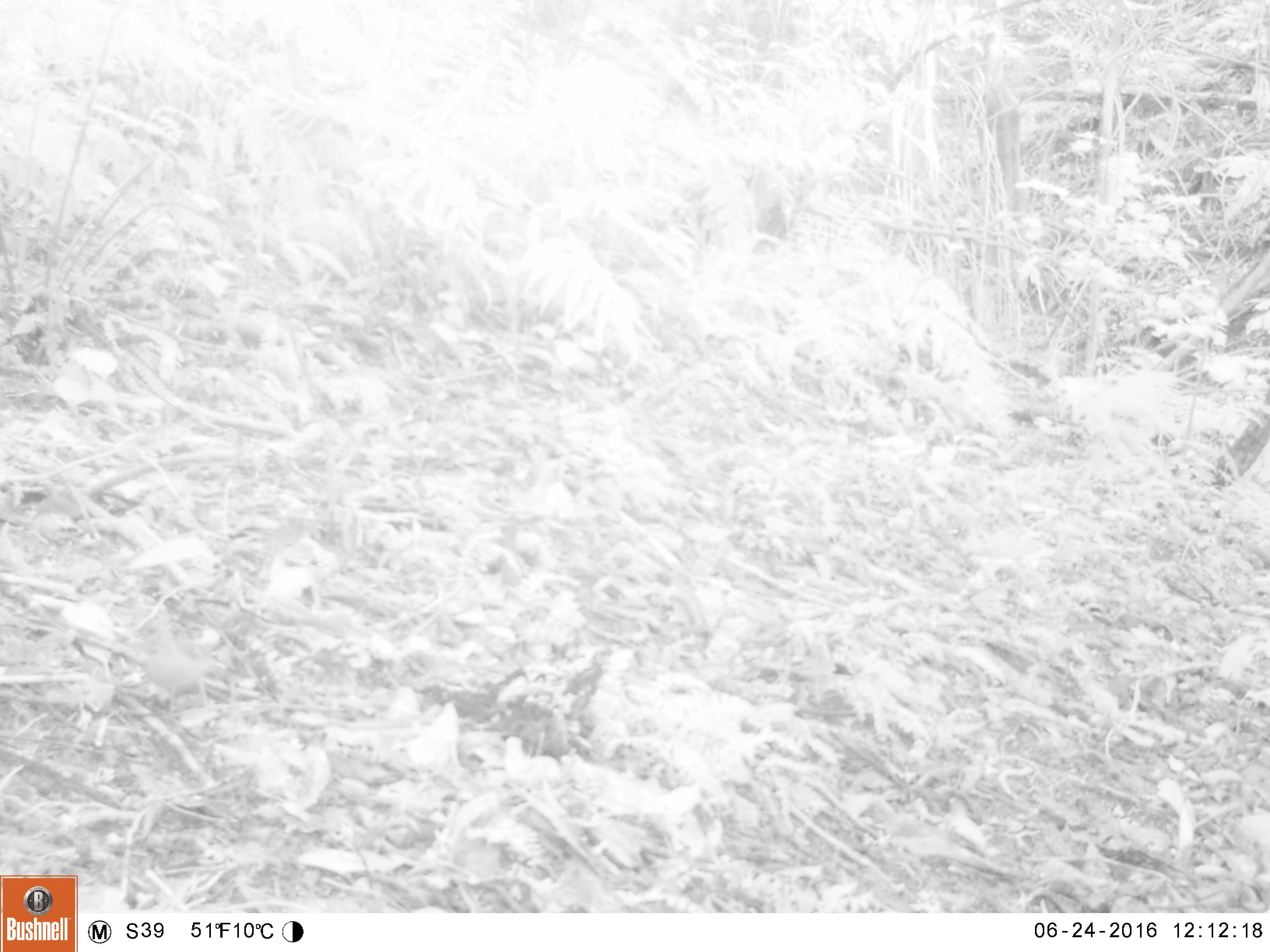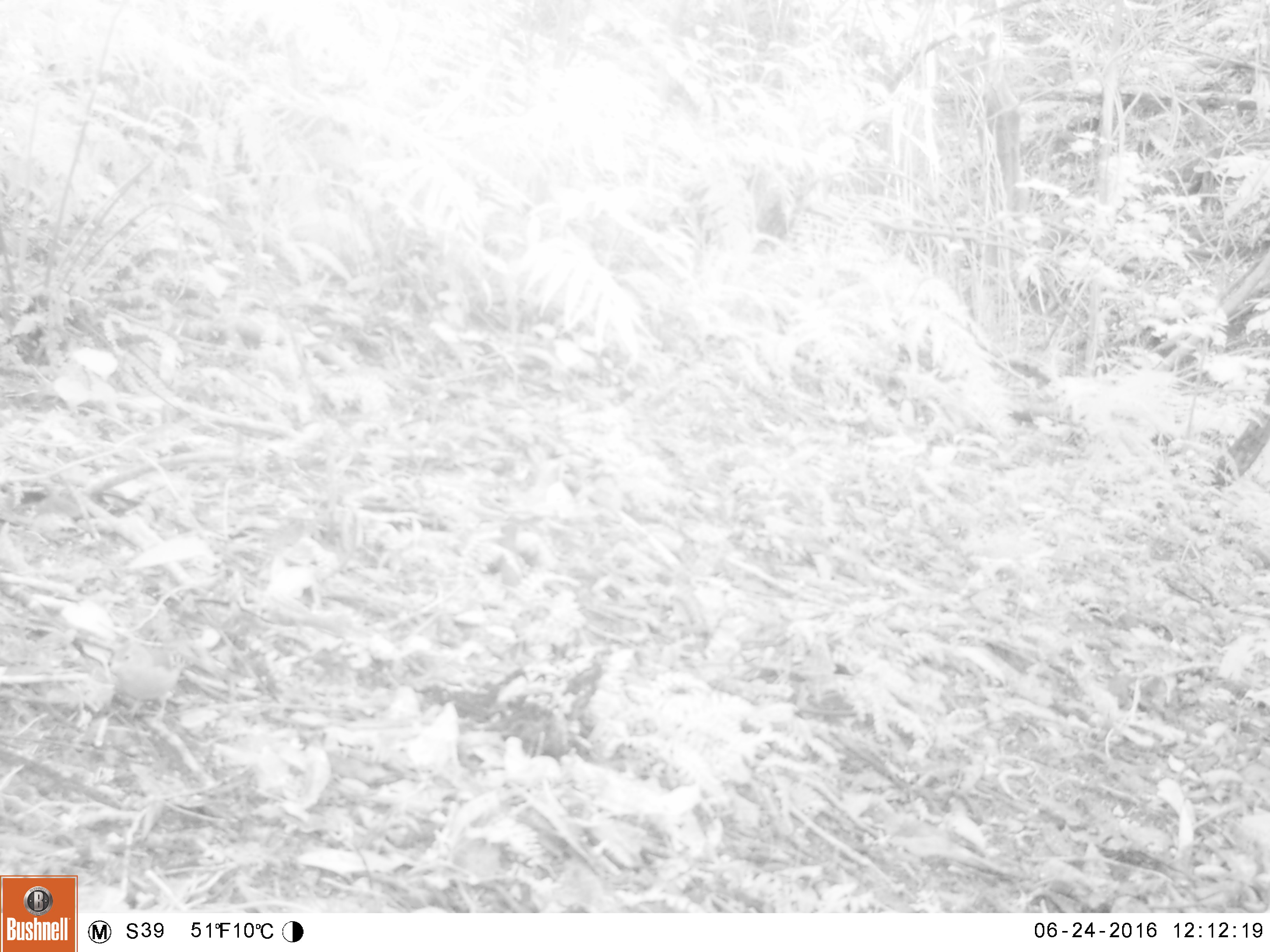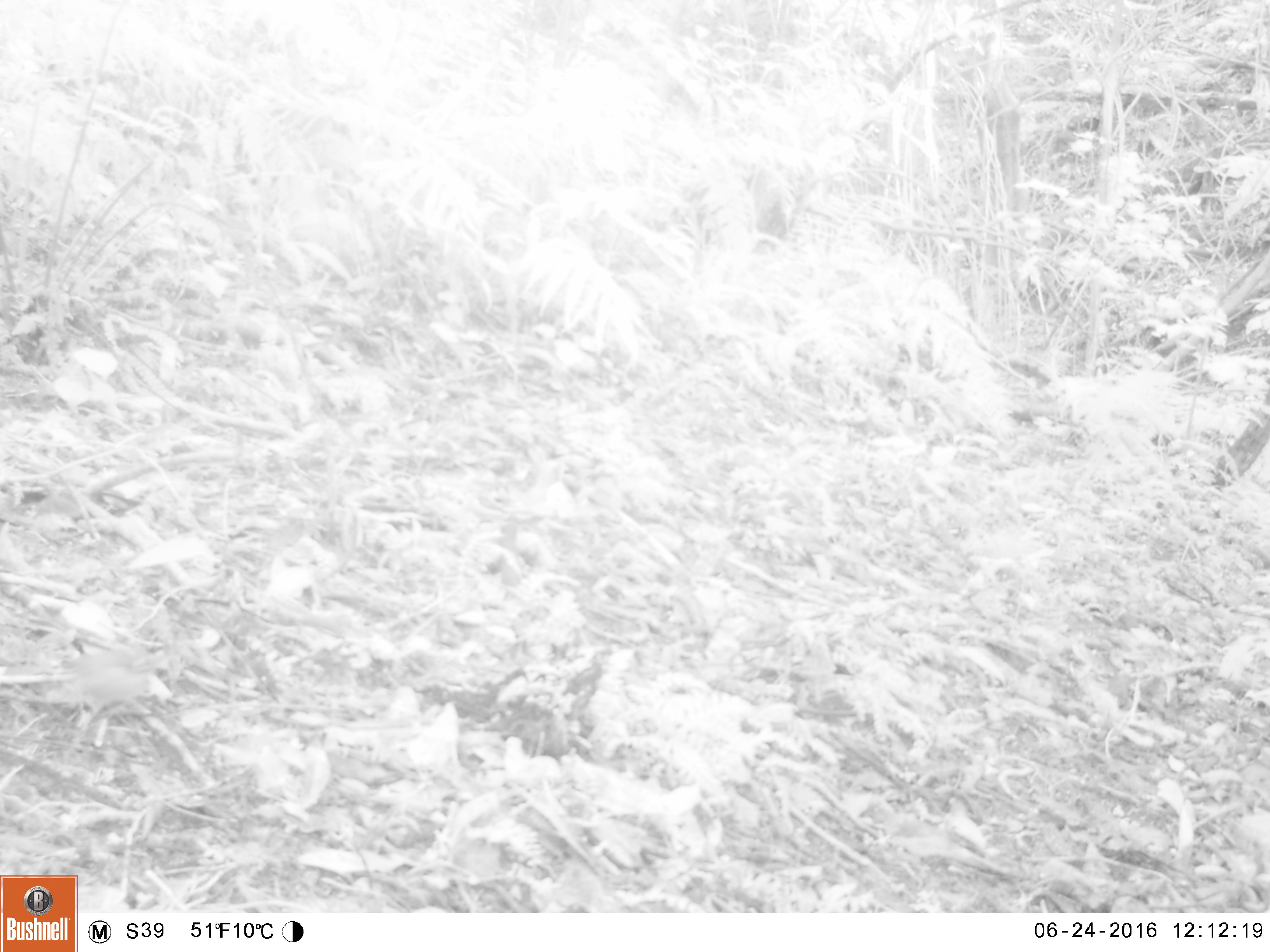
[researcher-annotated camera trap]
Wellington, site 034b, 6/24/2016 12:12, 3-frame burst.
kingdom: Animalia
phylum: Chordata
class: Aves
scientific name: Aves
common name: bird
Bird (Aves).